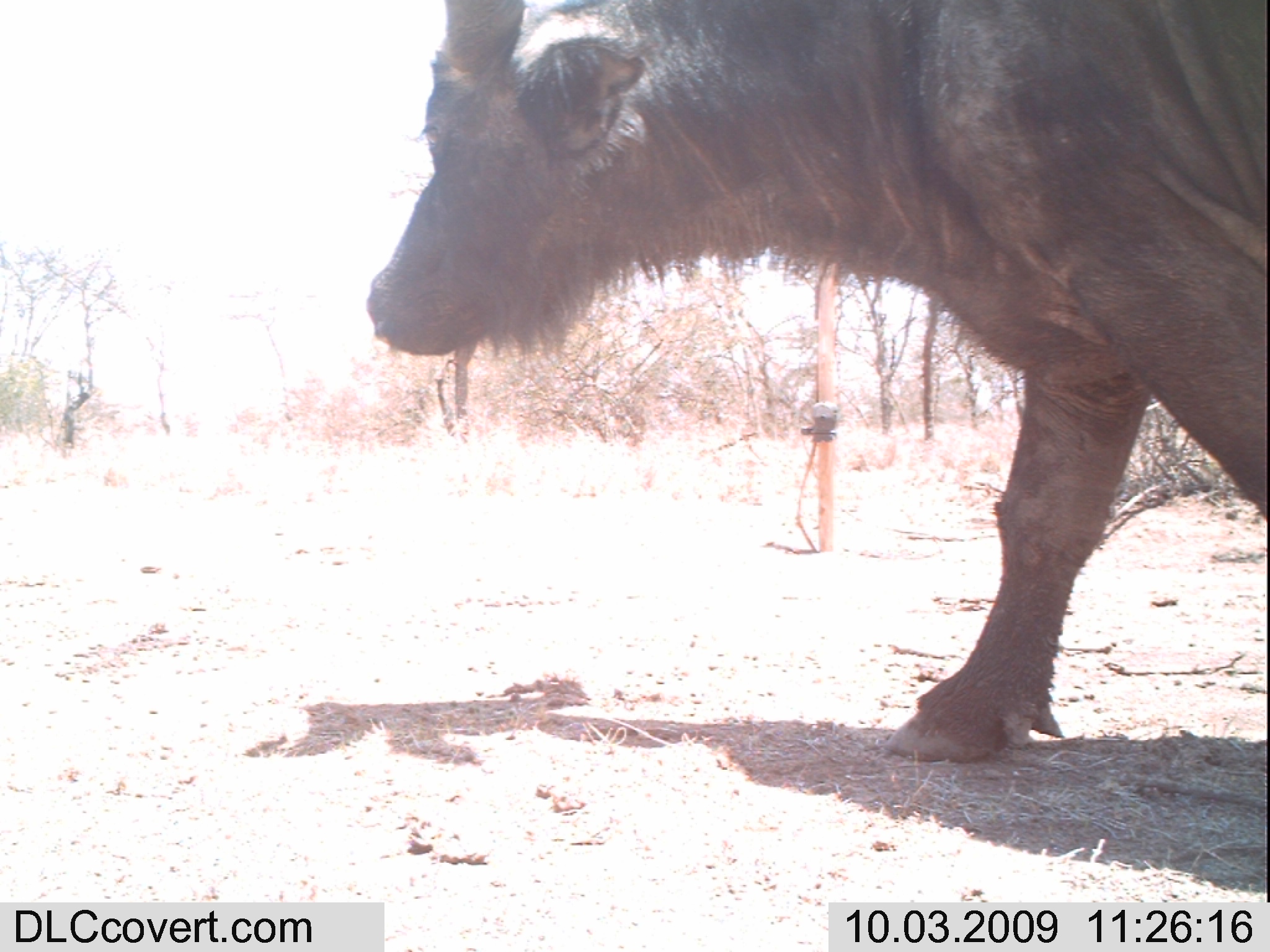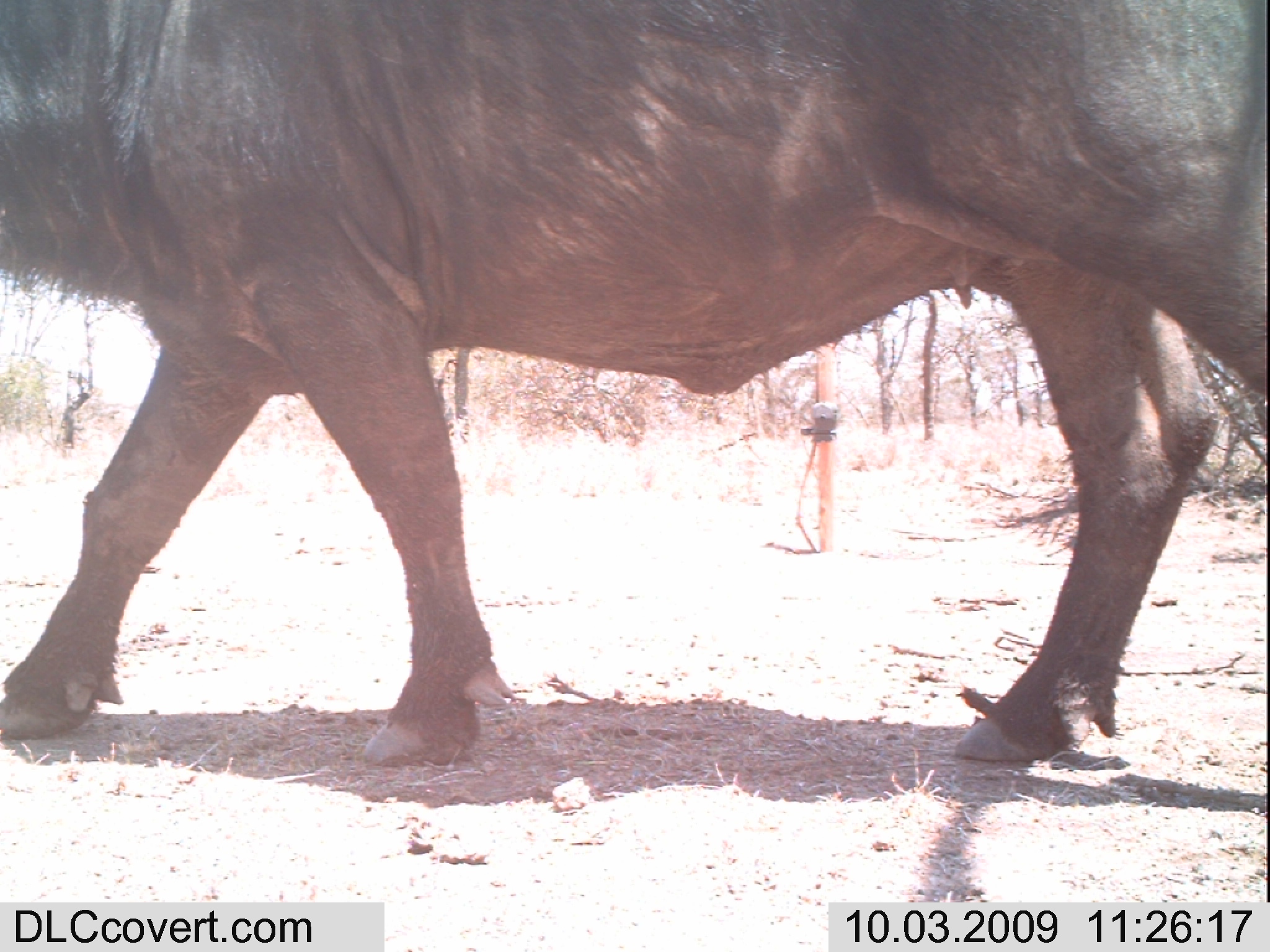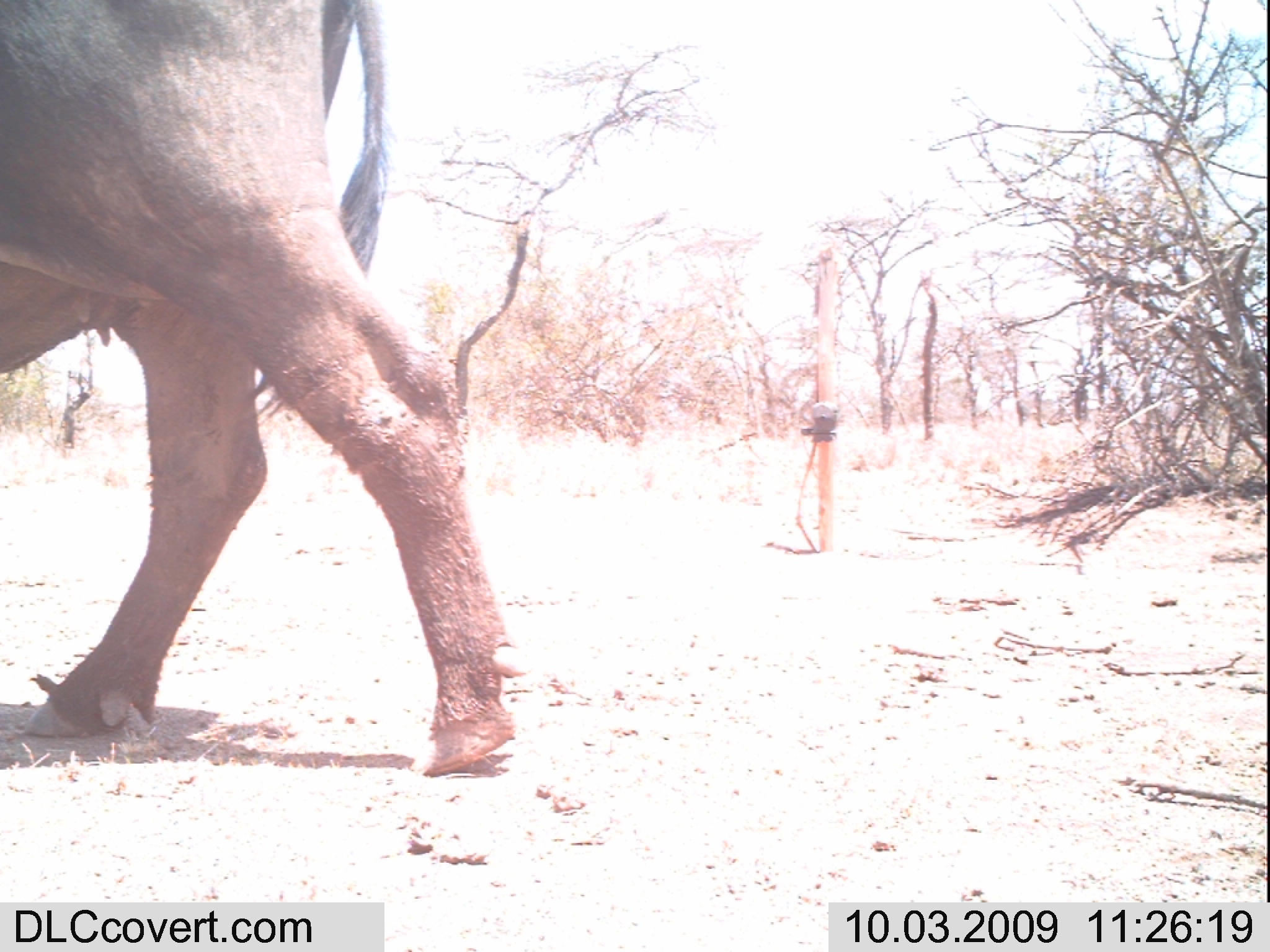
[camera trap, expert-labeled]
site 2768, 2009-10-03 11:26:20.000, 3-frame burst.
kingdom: Animalia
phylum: Chordata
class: Mammalia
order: Artiodactyla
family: Bovidae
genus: Syncerus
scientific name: Syncerus caffer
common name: african buffalo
Syncerus caffer (african buffalo), count 1.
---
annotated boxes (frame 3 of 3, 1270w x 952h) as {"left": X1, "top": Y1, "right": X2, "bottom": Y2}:
syncerus caffer: {"left": 0, "top": 0, "right": 521, "bottom": 778}